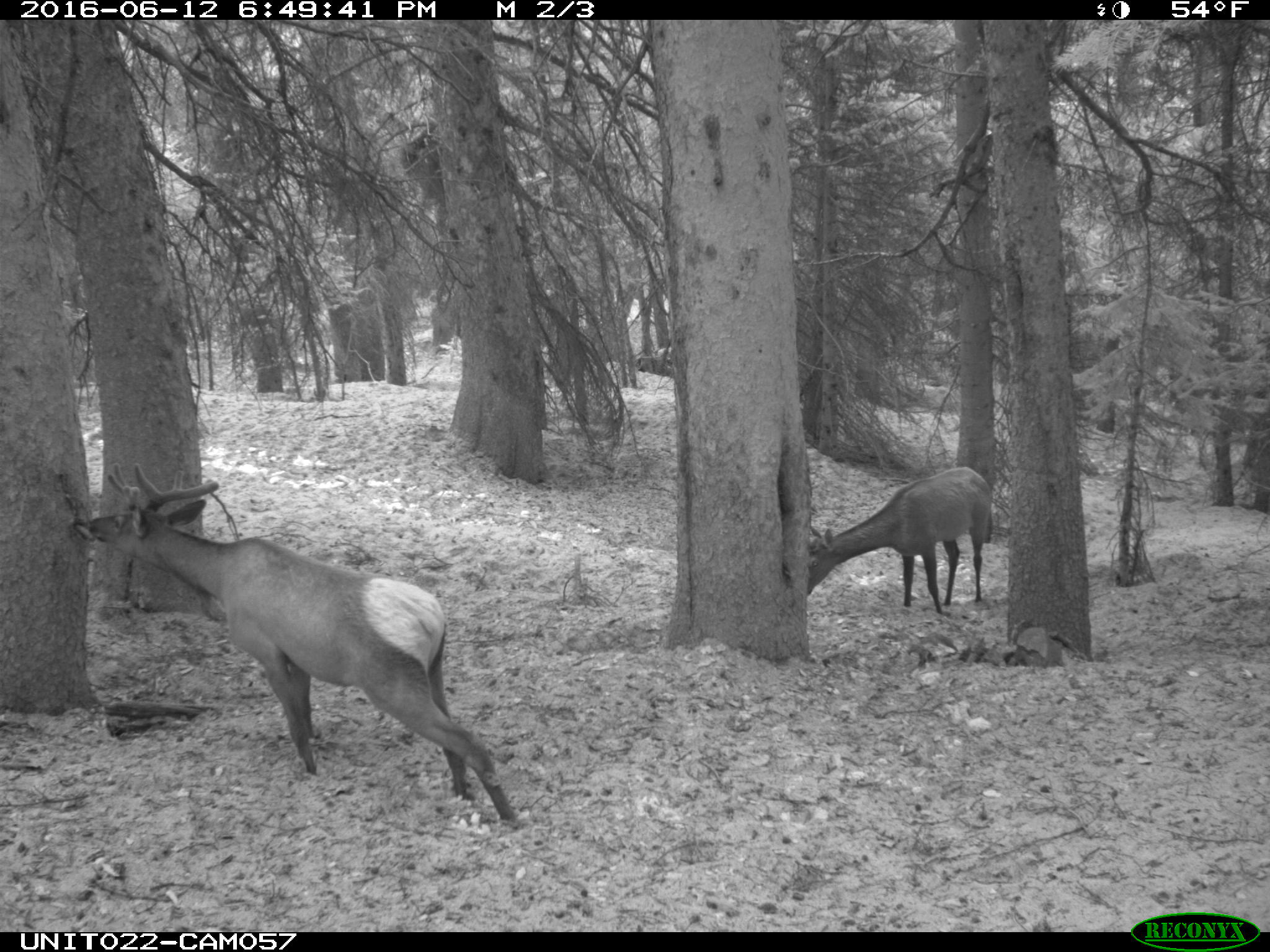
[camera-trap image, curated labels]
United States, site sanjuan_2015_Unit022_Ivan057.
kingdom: Animalia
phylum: Chordata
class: Mammalia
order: Artiodactyla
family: Cervidae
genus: Cervus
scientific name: Cervus elaphus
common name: red deer